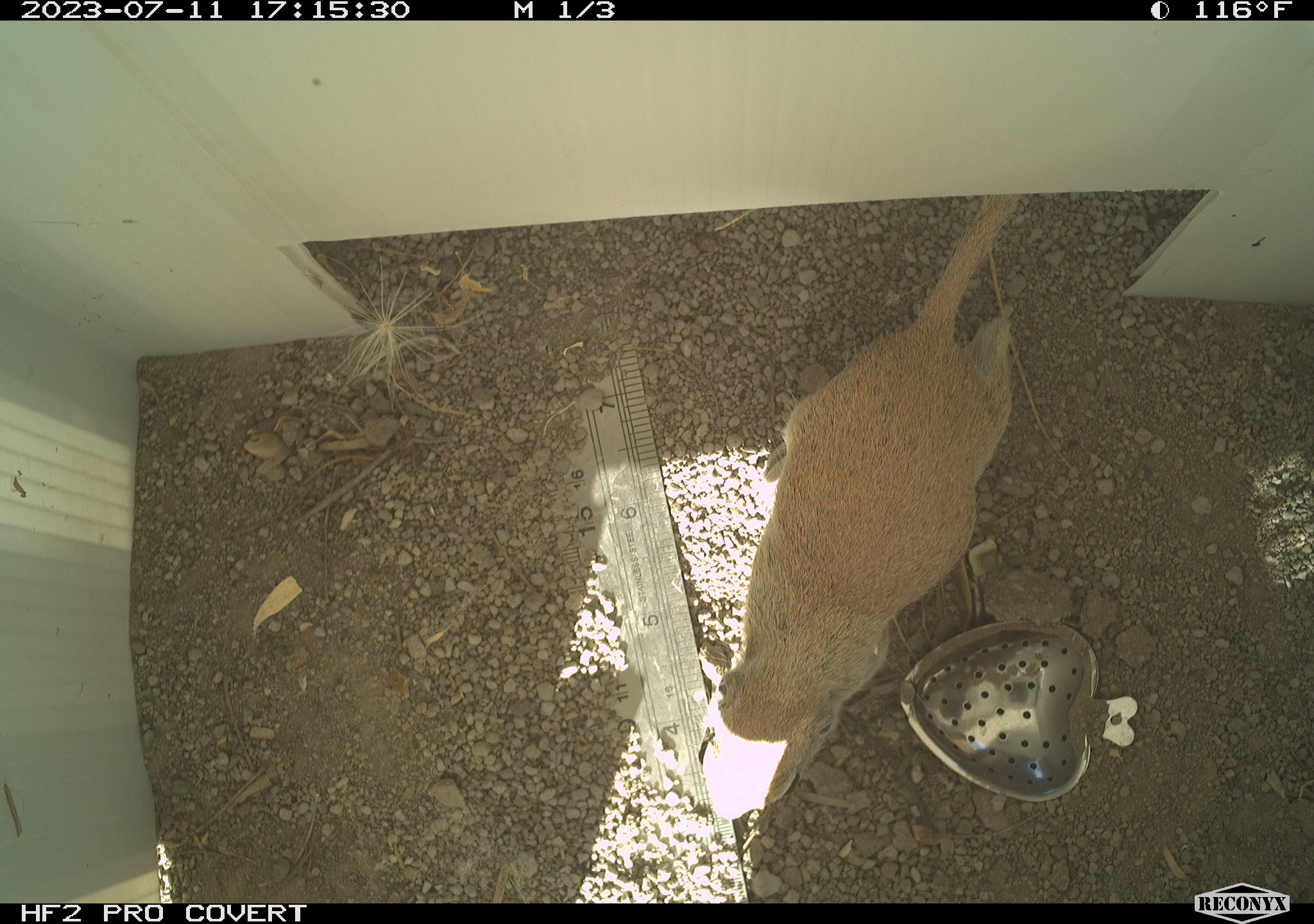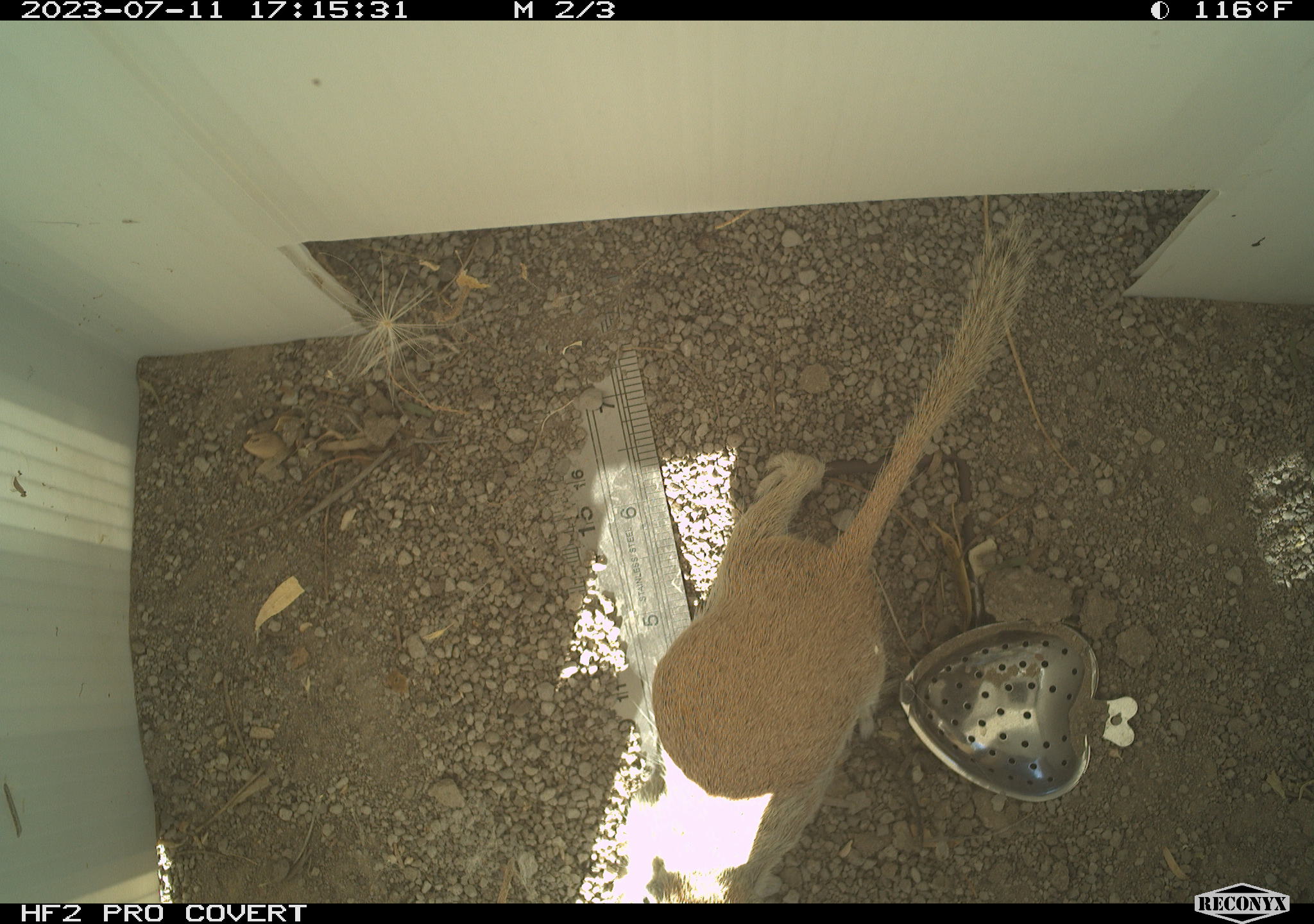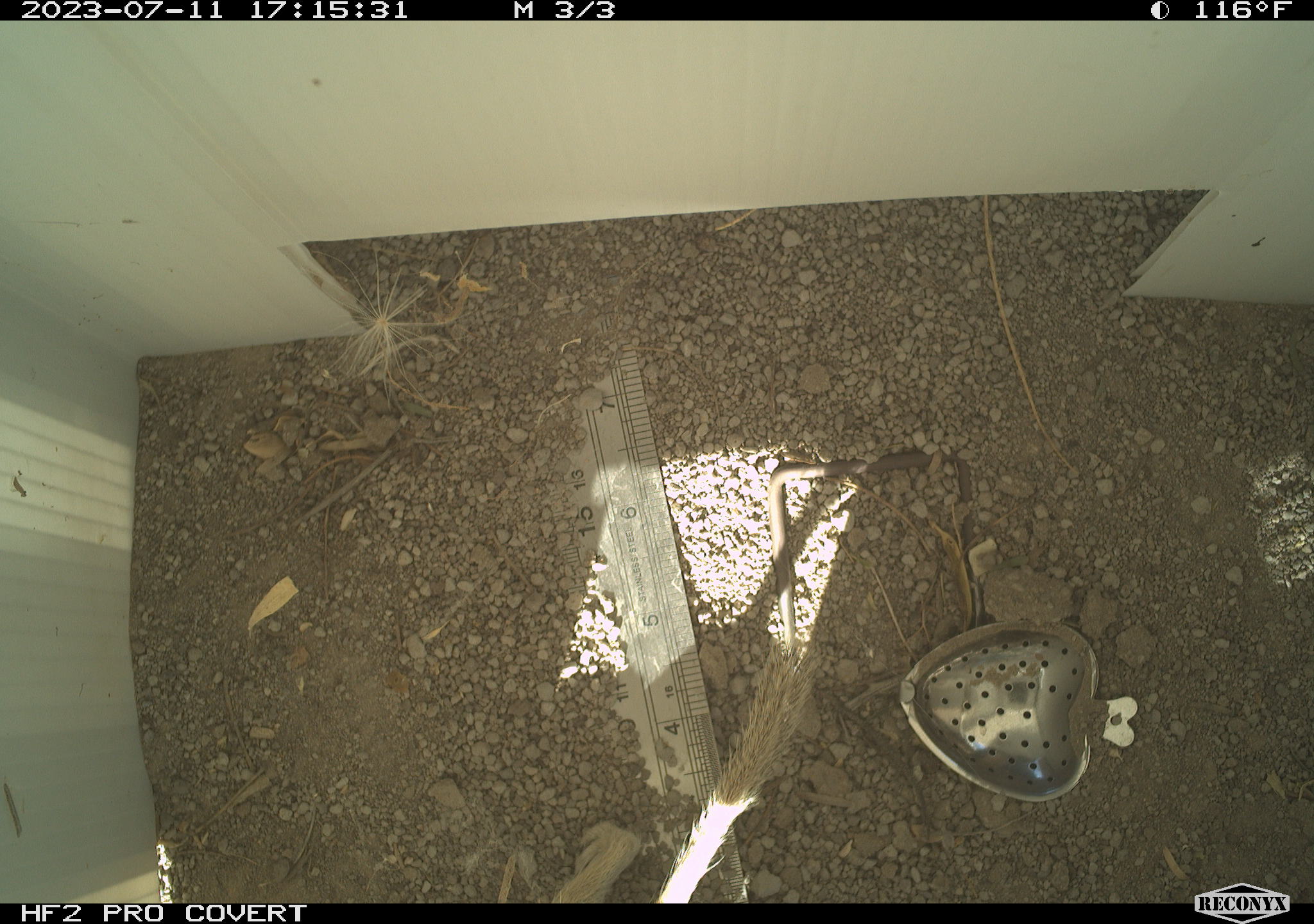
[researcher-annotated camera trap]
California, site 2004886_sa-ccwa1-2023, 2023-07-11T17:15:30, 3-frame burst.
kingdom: Animalia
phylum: Chordata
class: Mammalia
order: Rodentia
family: Sciuridae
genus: Xerospermophilus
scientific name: Xerospermophilus tereticaudus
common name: round-tailed ground squirrel